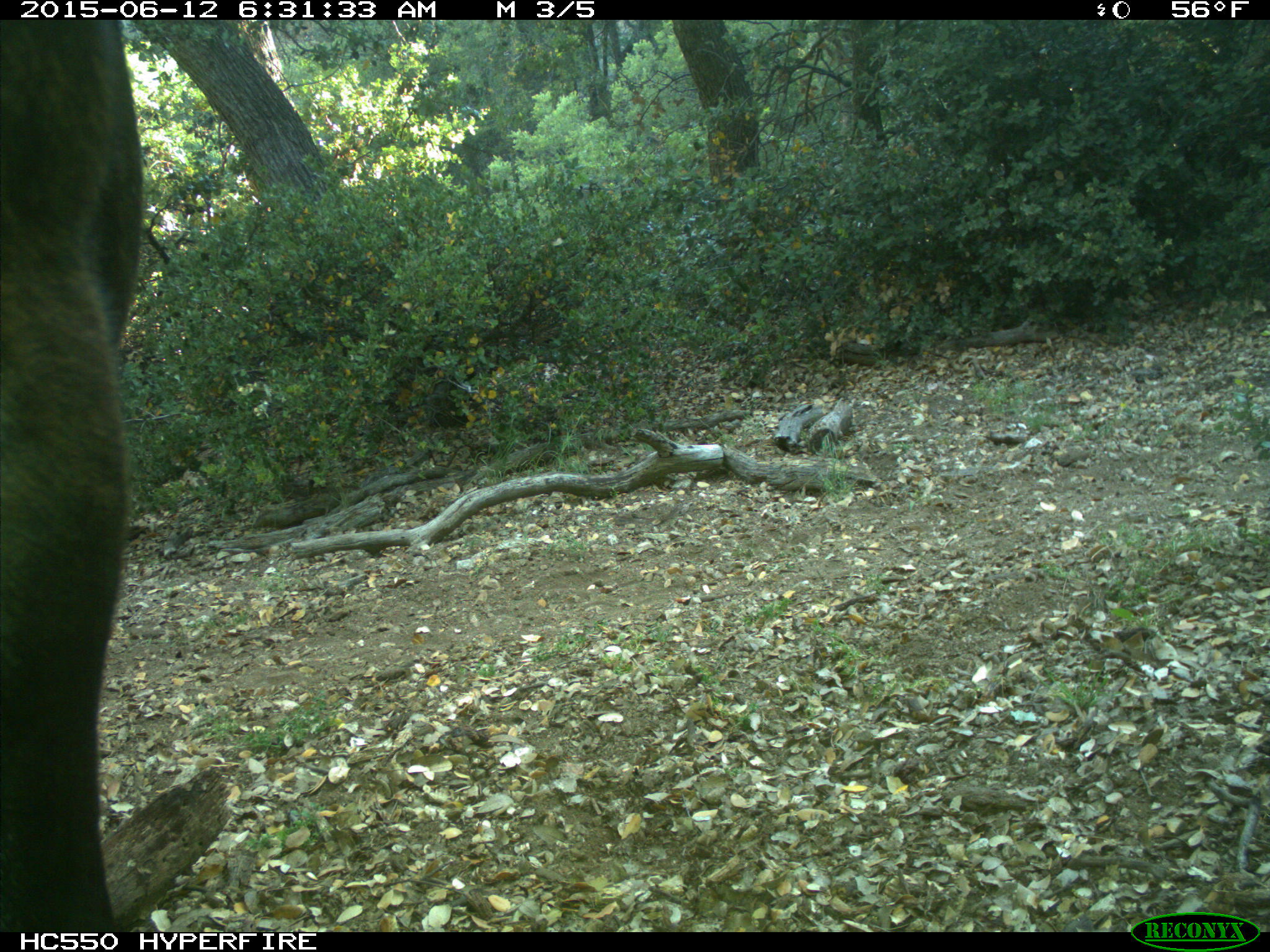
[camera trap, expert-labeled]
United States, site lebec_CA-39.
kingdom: Animalia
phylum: Chordata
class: Mammalia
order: Artiodactyla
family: Bovidae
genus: Bos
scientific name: Bos taurus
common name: domestic cow